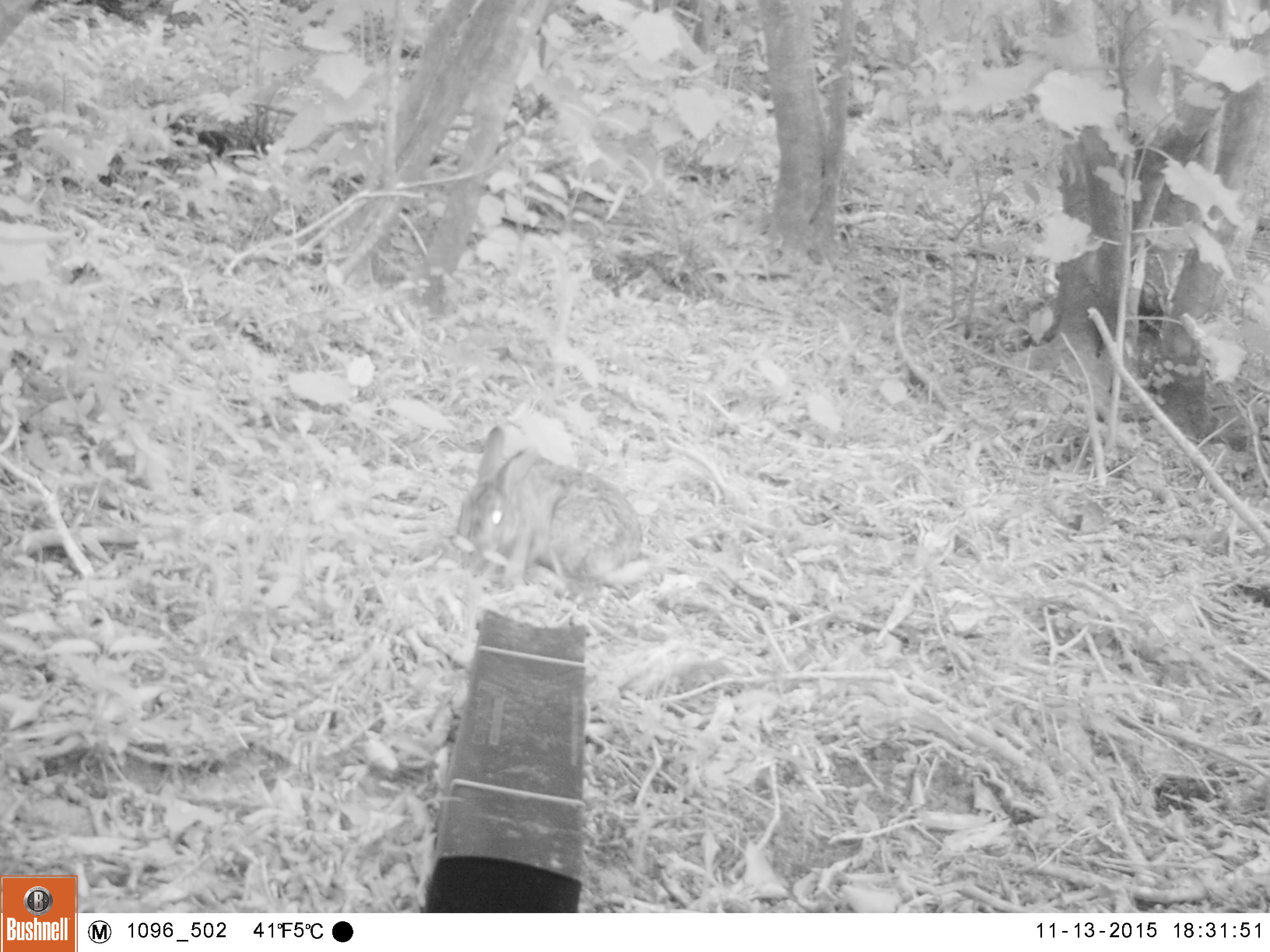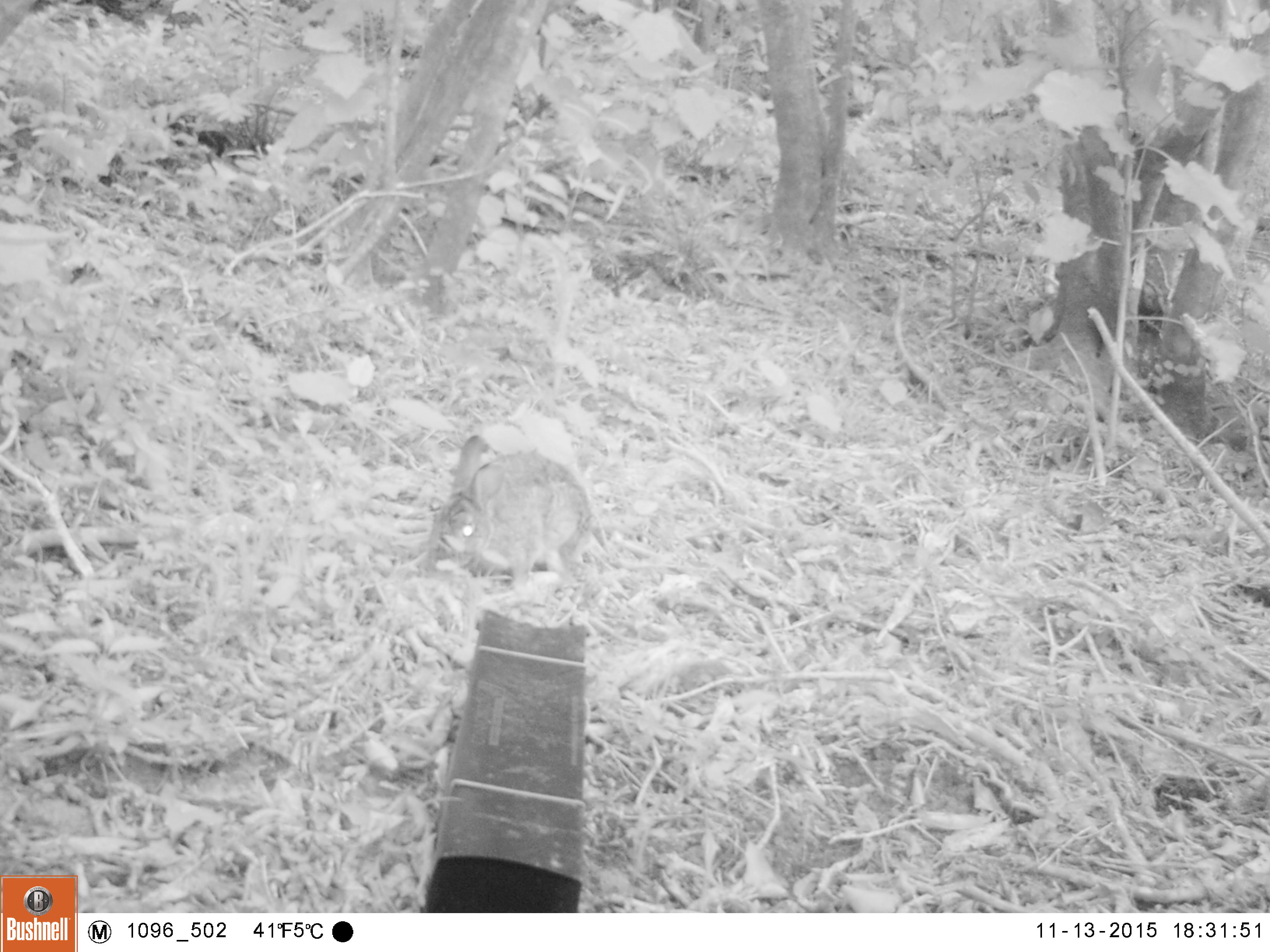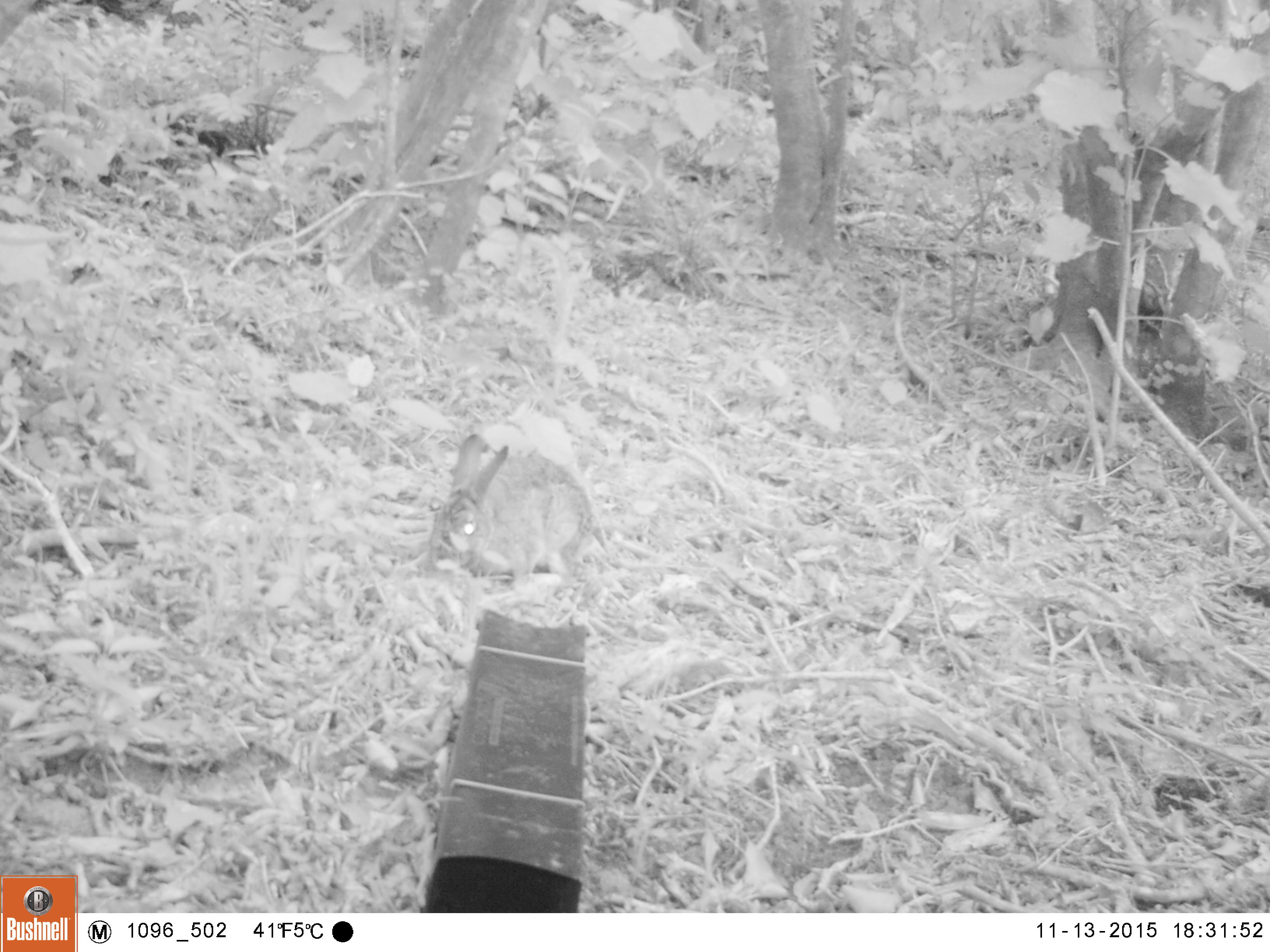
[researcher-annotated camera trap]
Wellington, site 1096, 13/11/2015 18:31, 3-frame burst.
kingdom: Animalia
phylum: Chordata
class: Mammalia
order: Lagomorpha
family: Leporidae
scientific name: Leporidae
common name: rabbit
Rabbit (Leporidae).